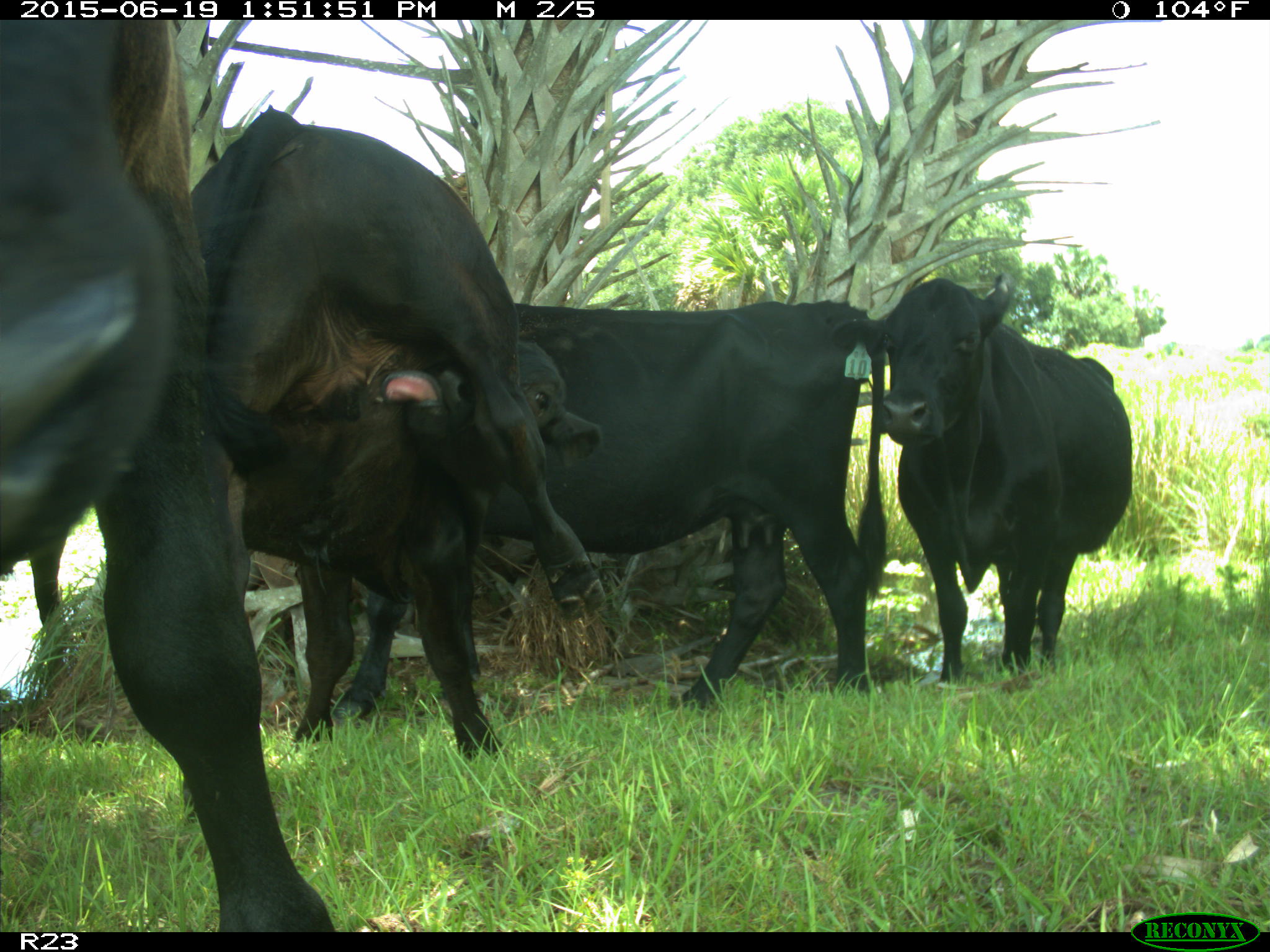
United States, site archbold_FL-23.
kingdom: Animalia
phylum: Chordata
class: Mammalia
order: Artiodactyla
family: Suidae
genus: Sus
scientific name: Sus scrofa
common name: wild boar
Sus scrofa (wild boar).